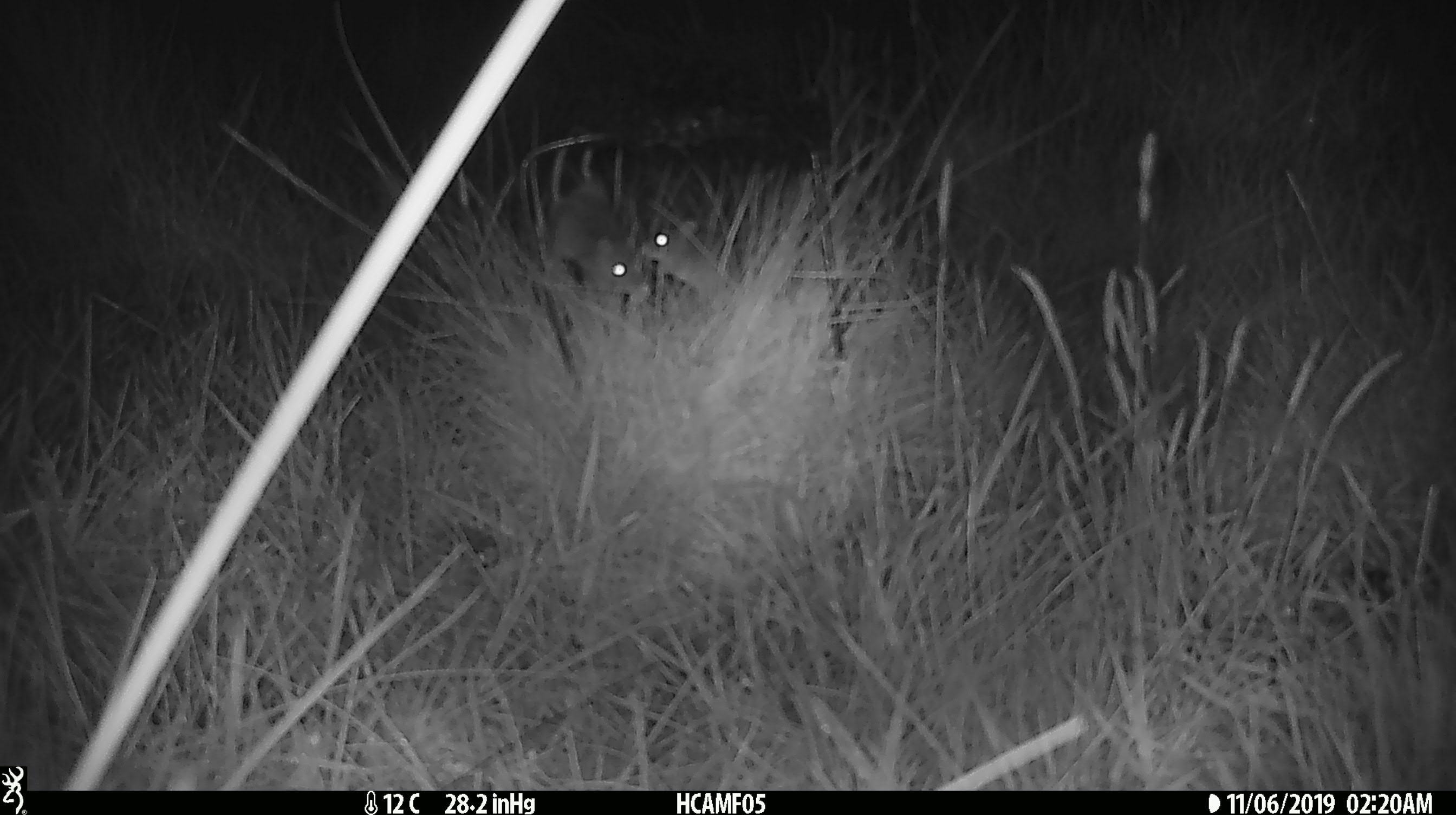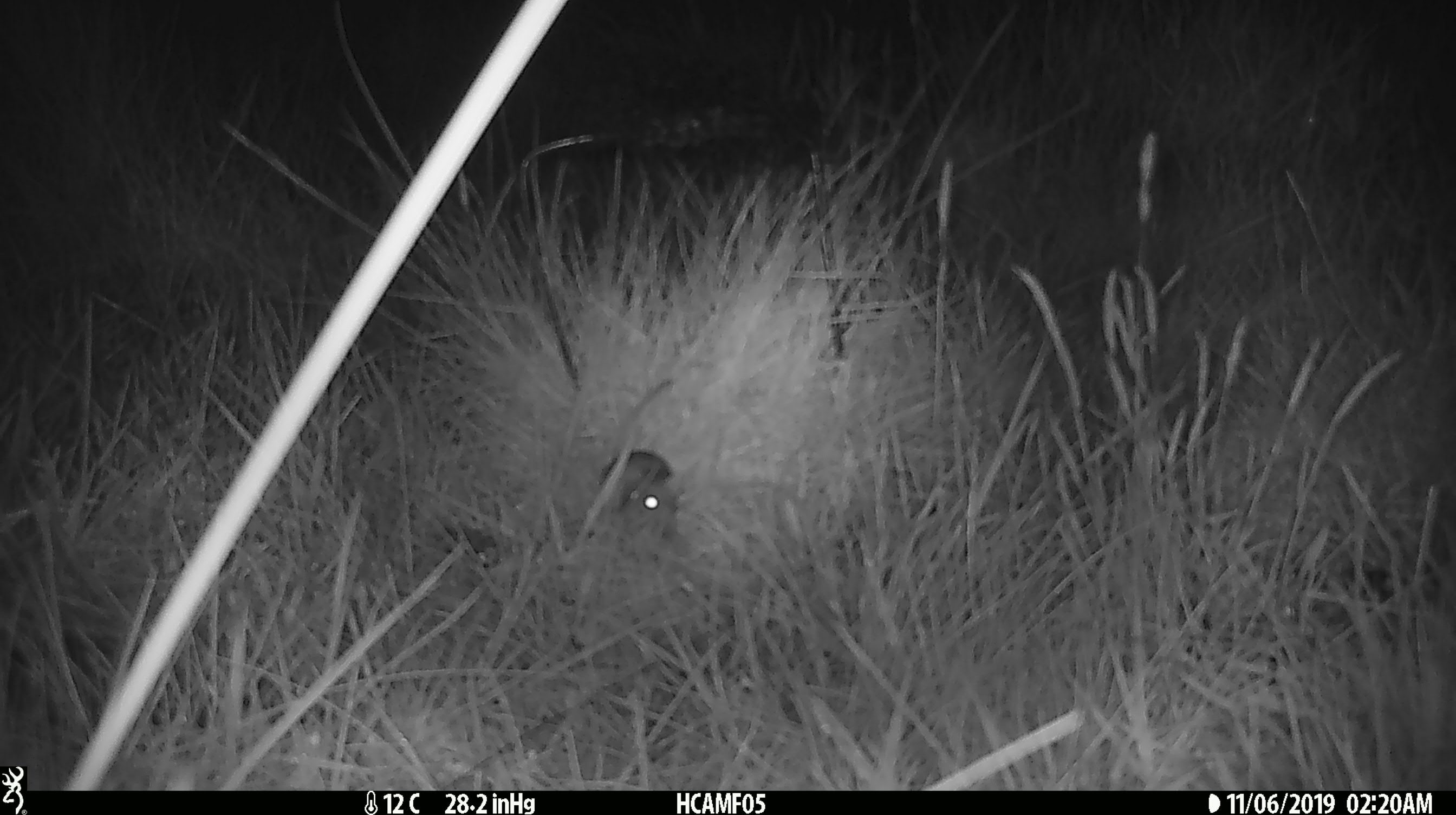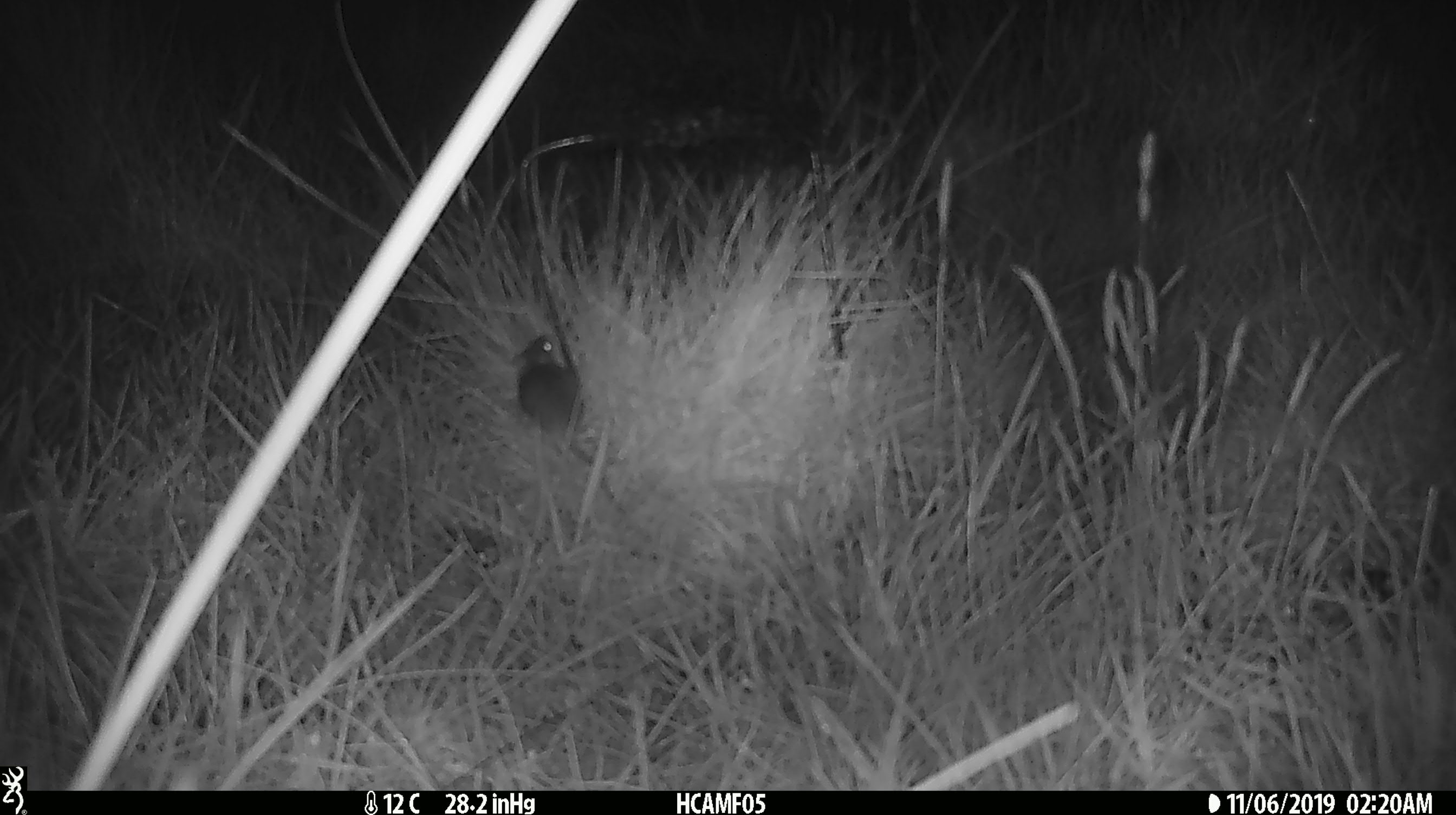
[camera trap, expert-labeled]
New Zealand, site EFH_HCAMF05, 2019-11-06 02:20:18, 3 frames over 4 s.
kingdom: Animalia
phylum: Chordata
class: Mammalia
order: Rodentia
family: Muridae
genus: Mus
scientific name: Mus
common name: mouse